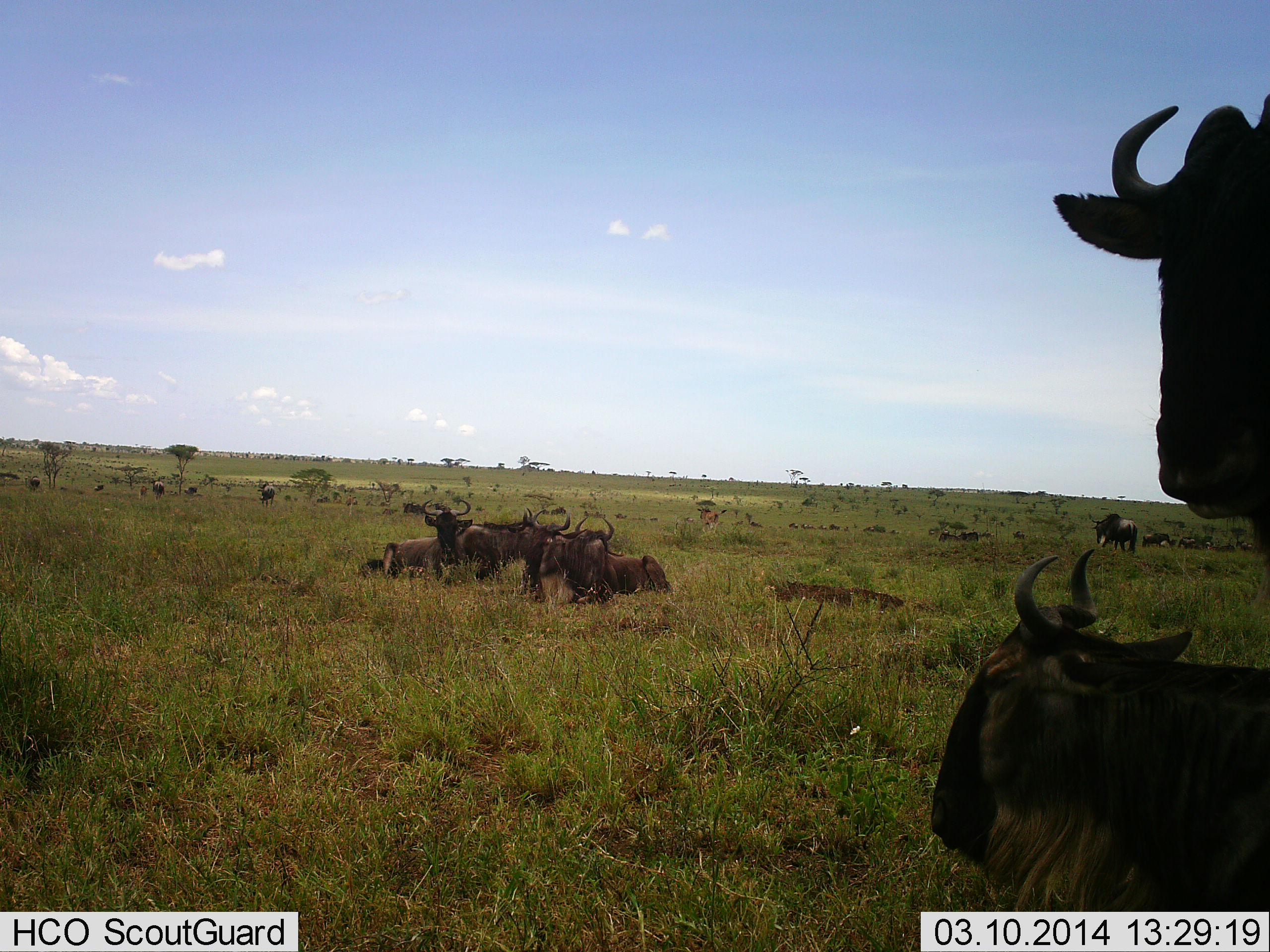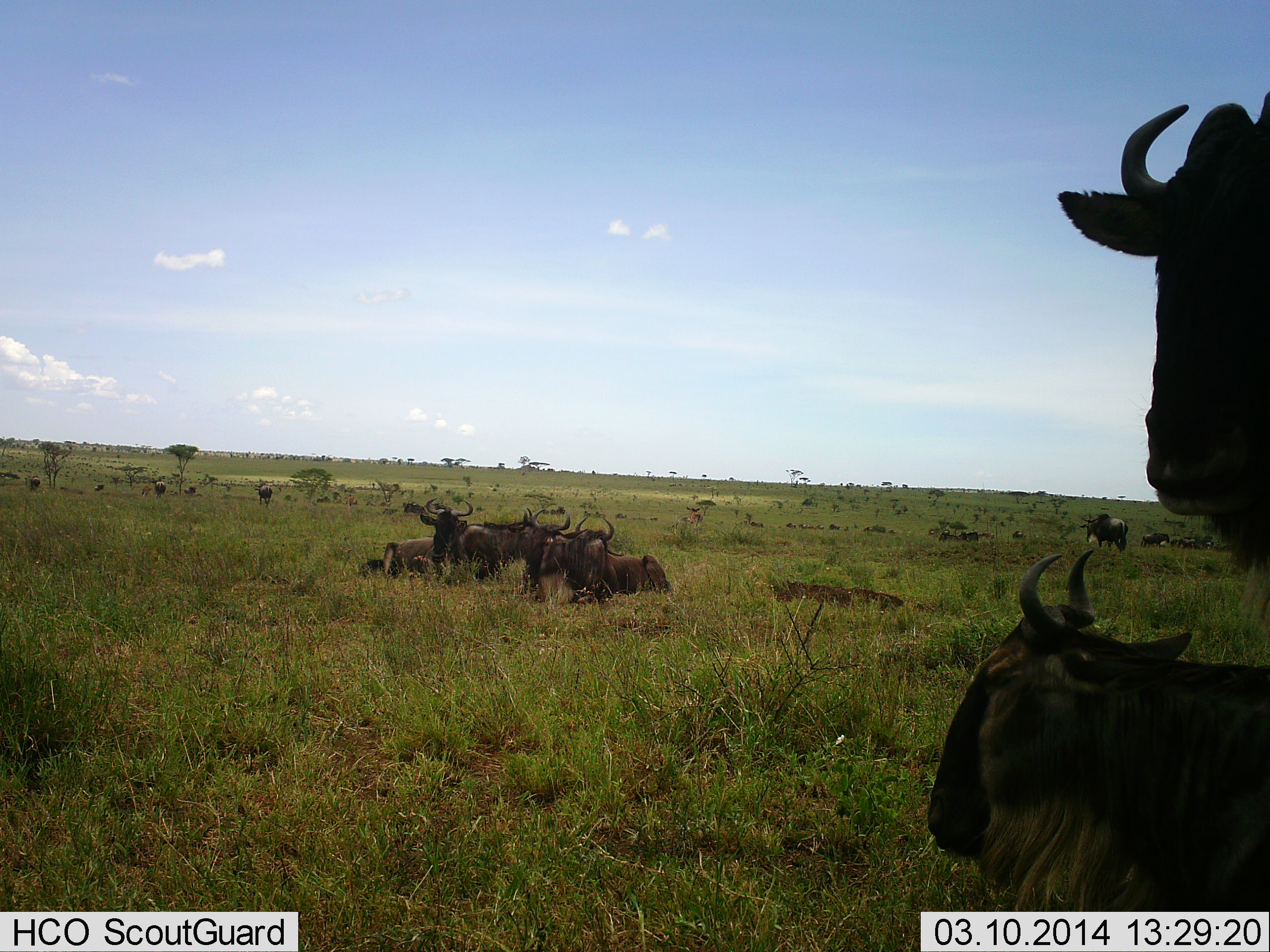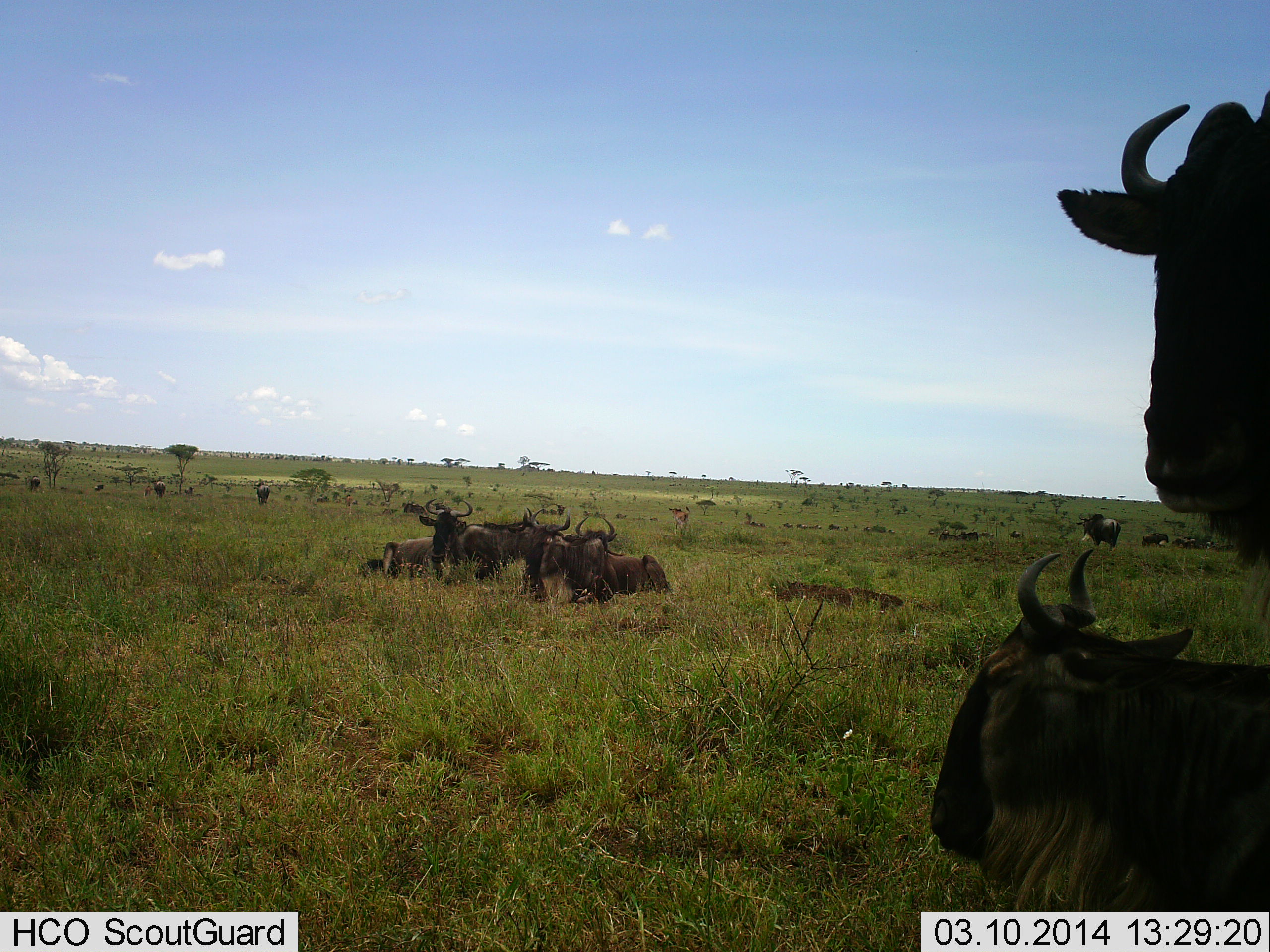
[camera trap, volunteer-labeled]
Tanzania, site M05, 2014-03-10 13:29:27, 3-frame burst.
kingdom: Animalia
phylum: Chordata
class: Mammalia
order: Artiodactyla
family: Bovidae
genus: Connochaetes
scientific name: Connochaetes taurinus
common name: blue wildebeest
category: wildebeest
Wildebeest (blue wildebeest) (Connochaetes taurinus), count 11-50. Behavior (volunteer vote fractions): standing 73%, resting 91%, moving 55%, interacting 18%. Young present (vote fraction): 18%. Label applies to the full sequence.